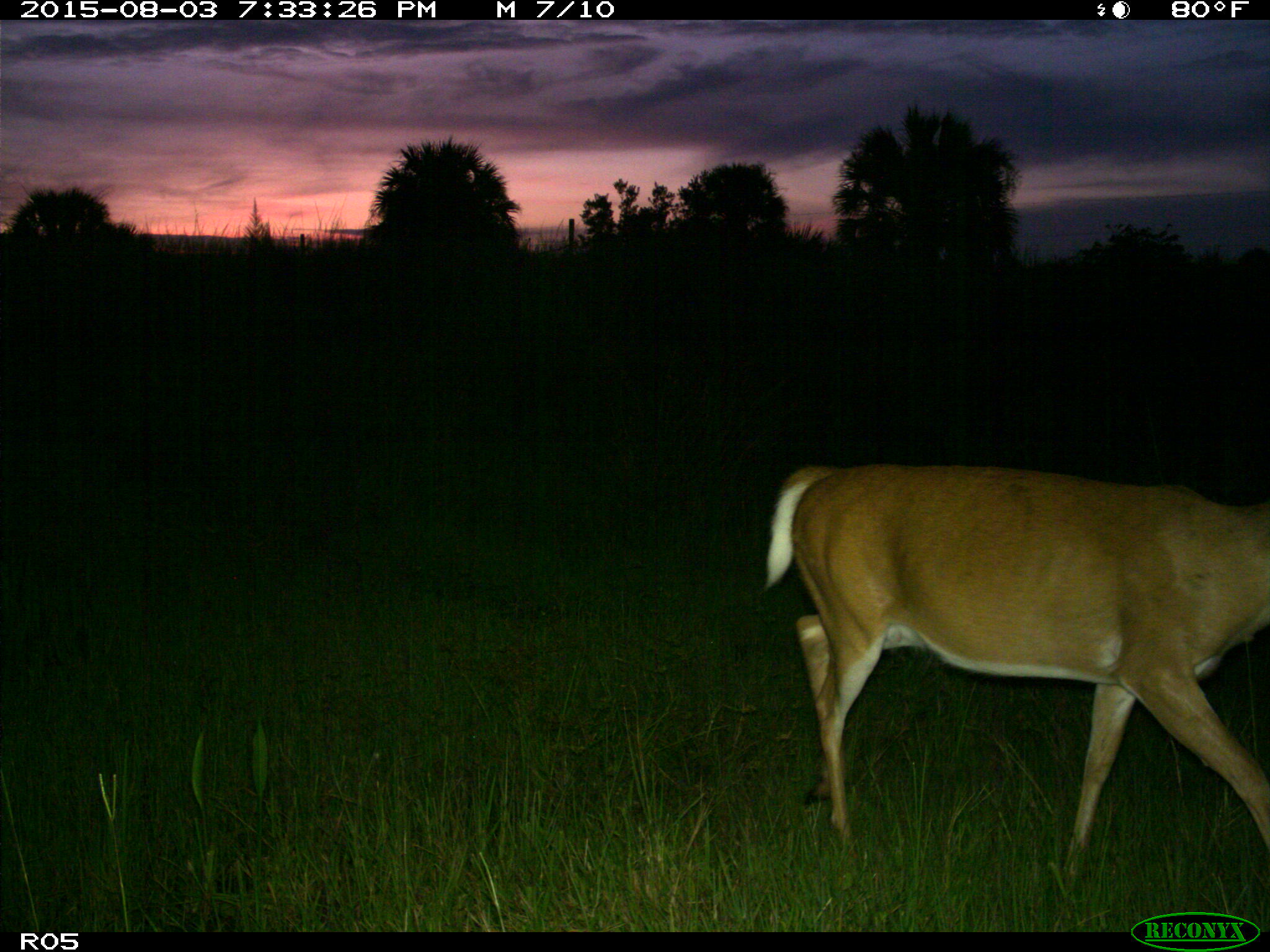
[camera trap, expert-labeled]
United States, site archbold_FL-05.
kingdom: Animalia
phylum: Chordata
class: Mammalia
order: Artiodactyla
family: Cervidae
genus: Odocoileus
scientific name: Odocoileus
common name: deer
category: unidentified deer